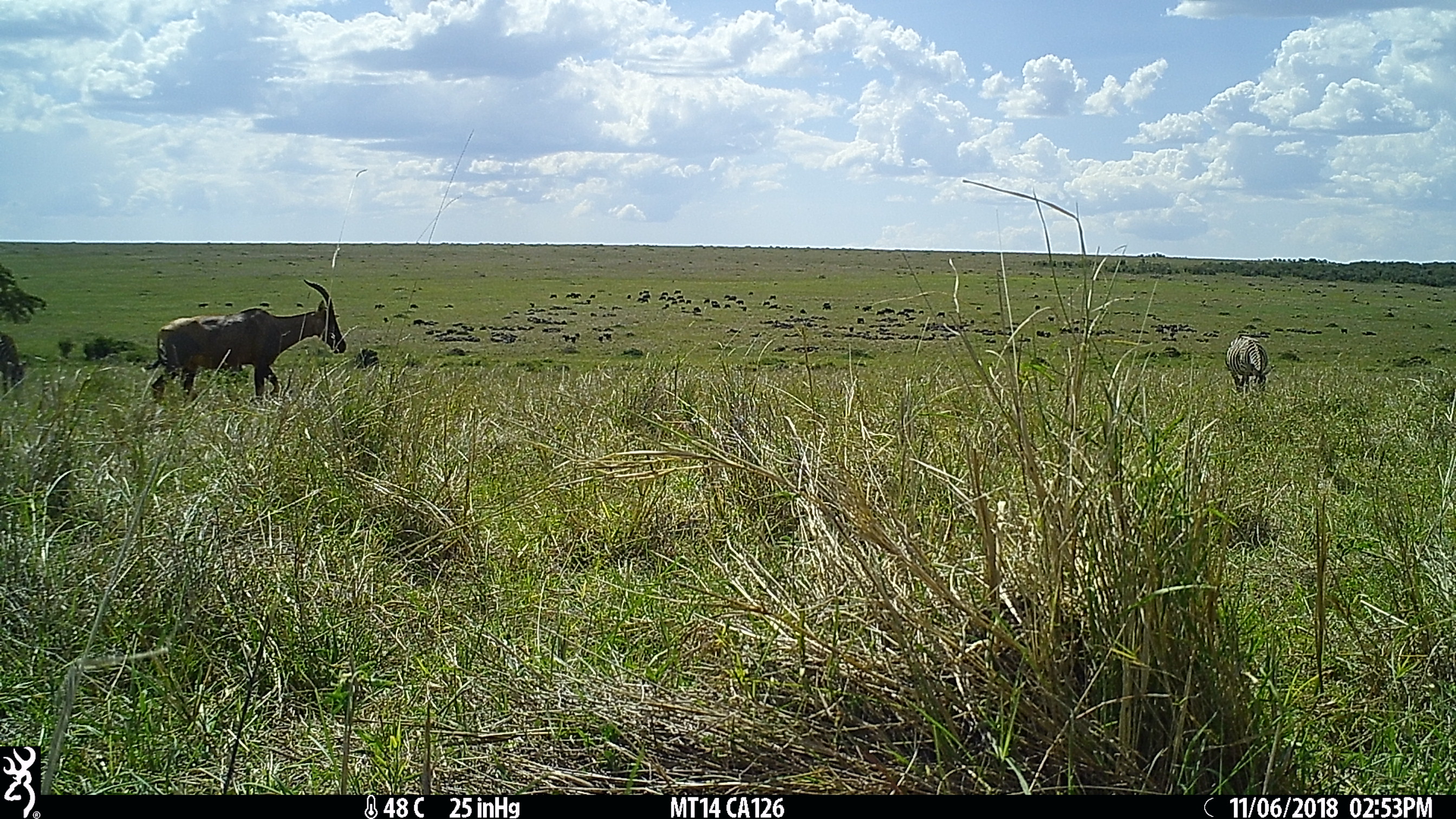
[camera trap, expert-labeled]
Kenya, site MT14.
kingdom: Animalia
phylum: Chordata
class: Mammalia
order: Artiodactyla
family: Bovidae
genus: Damaliscus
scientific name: Damaliscus lunatus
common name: topi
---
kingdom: Animalia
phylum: Chordata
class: Mammalia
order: Perissodactyla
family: Equidae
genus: Equus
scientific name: Equus quagga burchellii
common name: burchell's zebra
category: zebra